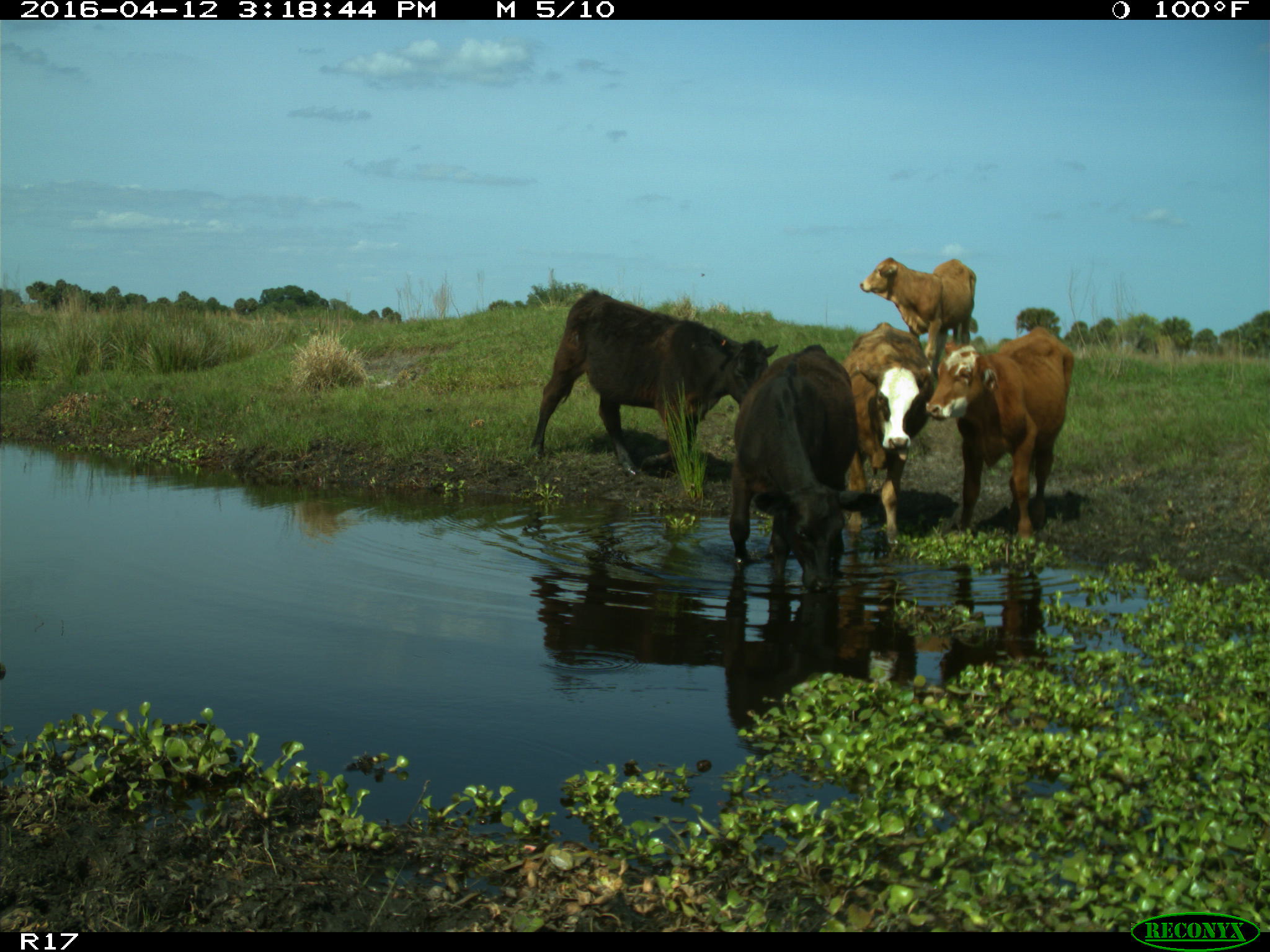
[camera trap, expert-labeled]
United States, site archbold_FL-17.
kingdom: Animalia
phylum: Chordata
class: Mammalia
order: Artiodactyla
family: Bovidae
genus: Bos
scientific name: Bos taurus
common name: domestic cow